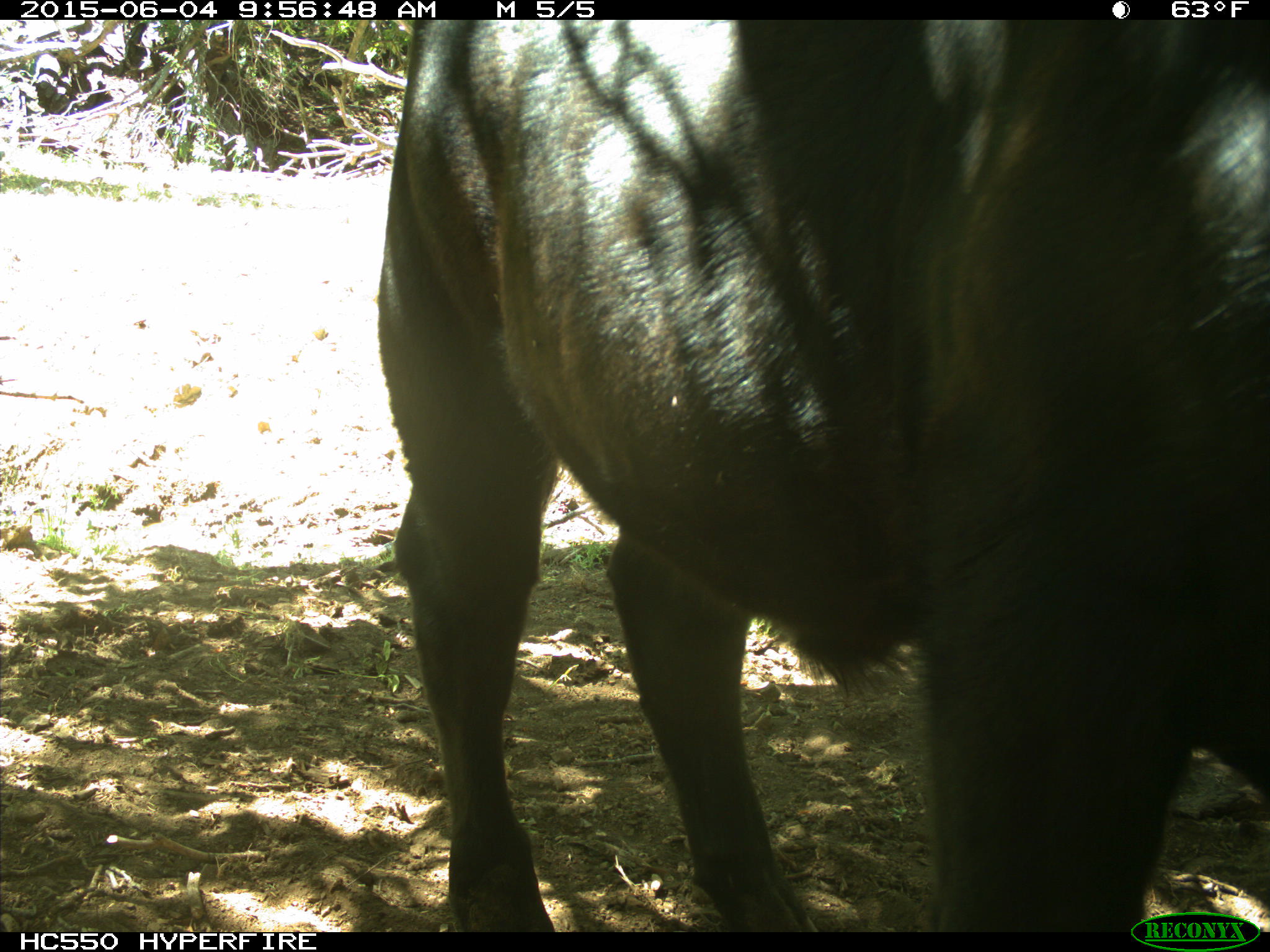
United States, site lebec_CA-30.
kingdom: Animalia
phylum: Chordata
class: Mammalia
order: Artiodactyla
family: Bovidae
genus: Bos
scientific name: Bos taurus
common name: domestic cow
Bos taurus (domestic cow).